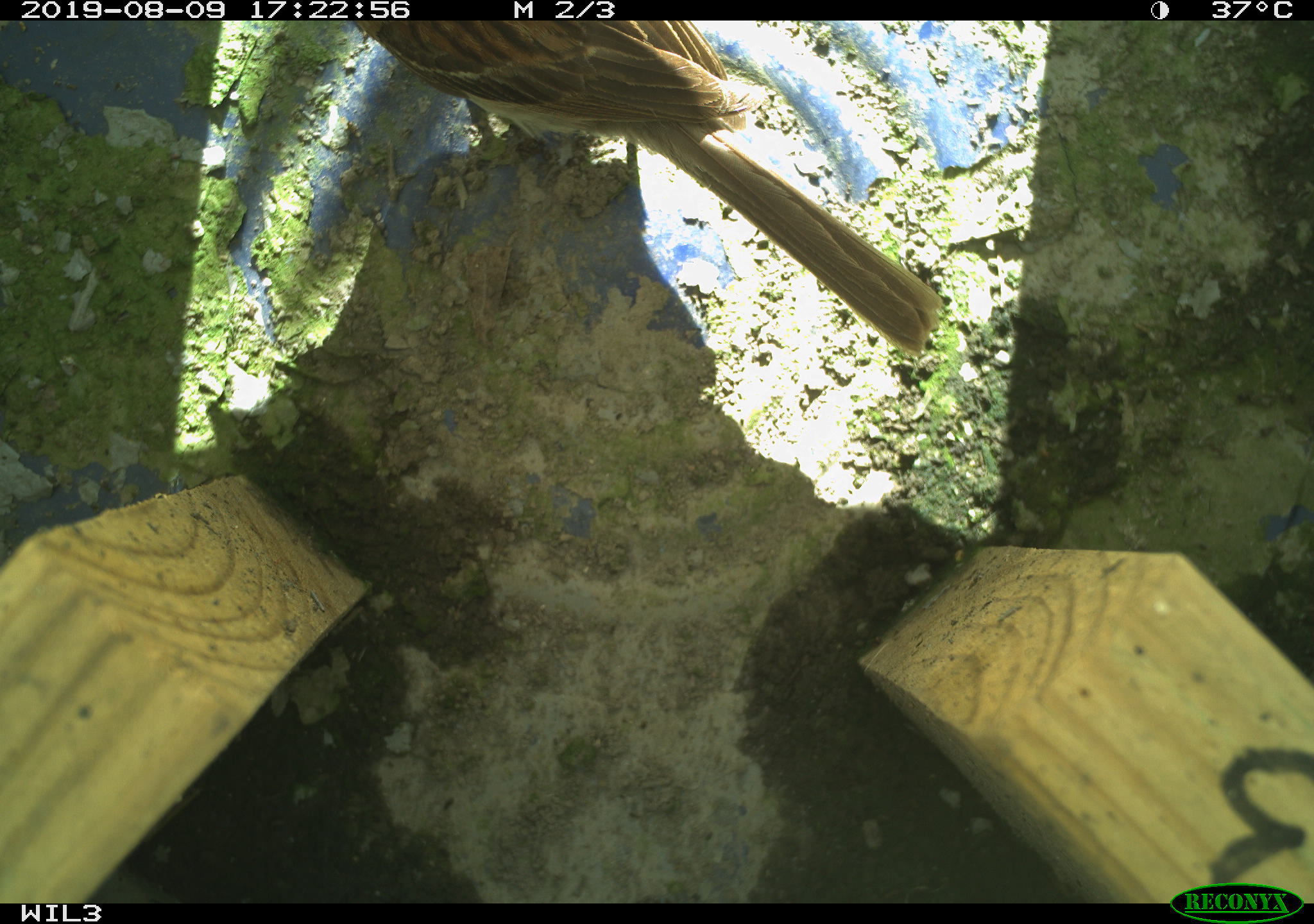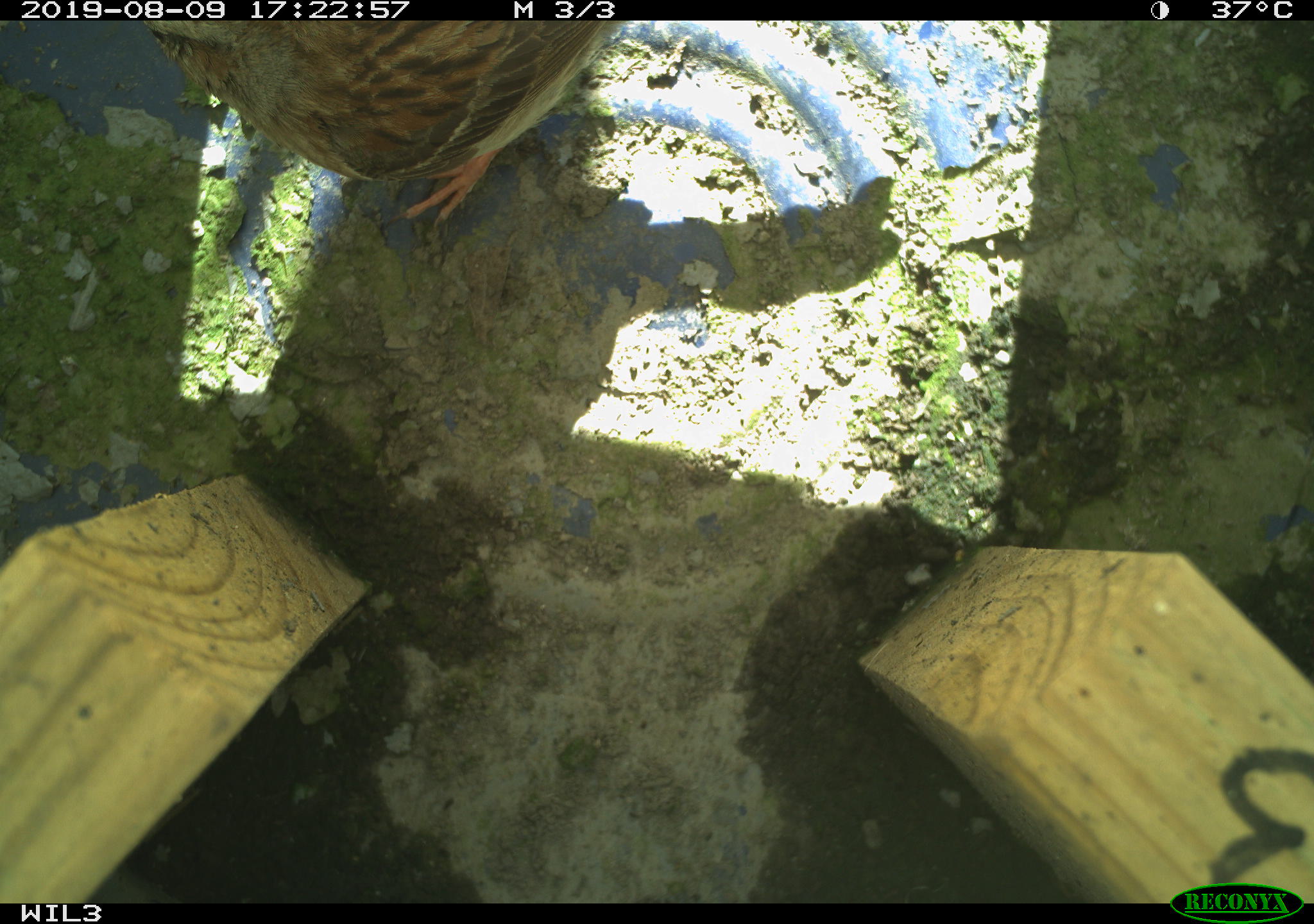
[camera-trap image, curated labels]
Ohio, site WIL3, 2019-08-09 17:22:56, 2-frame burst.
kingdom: Animalia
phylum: Chordata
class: Aves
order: Passeriformes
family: Passerellidae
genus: Melospiza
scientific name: Melospiza melodia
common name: song sparrow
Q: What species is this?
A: Song sparrow (Melospiza melodia).